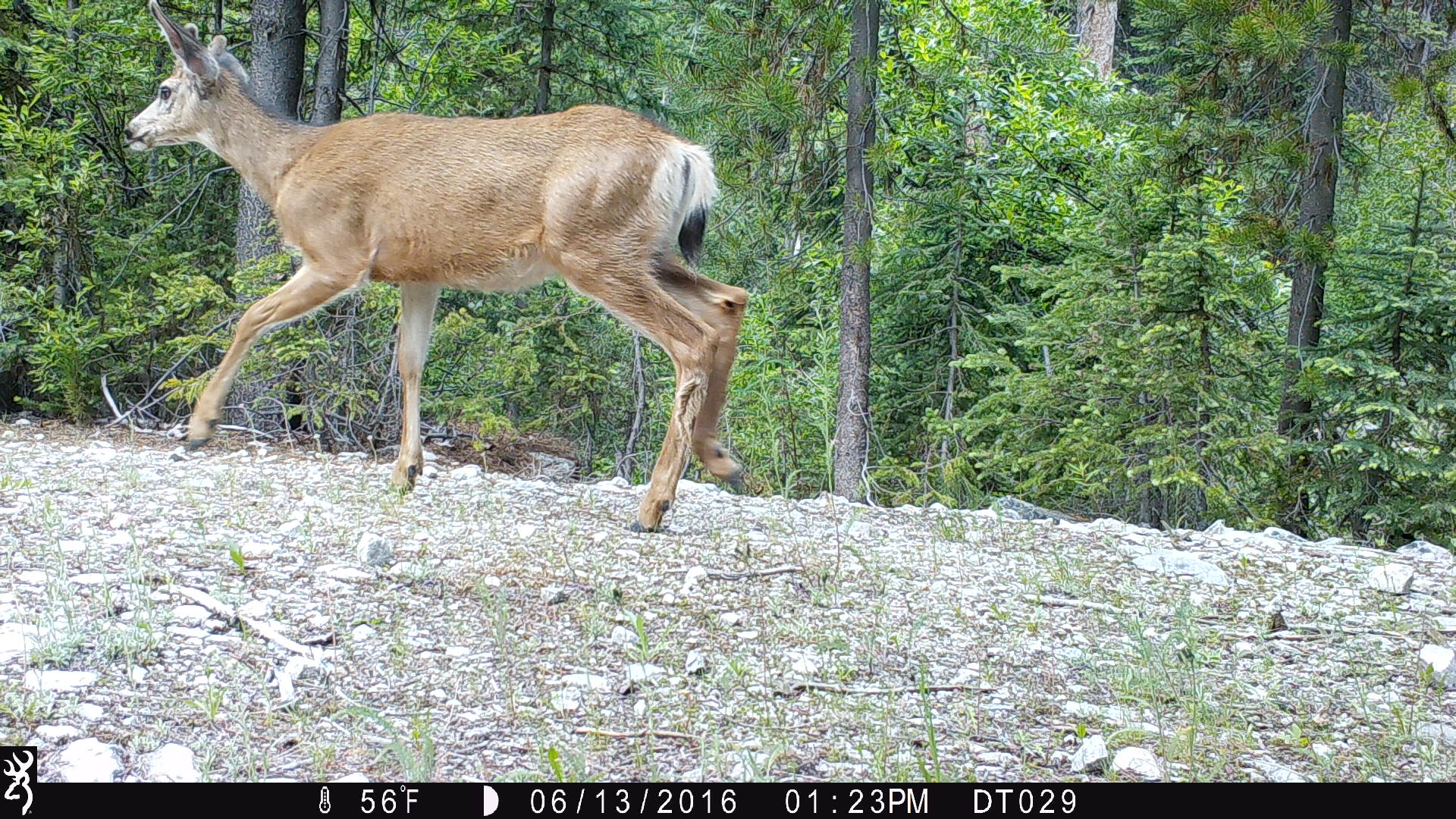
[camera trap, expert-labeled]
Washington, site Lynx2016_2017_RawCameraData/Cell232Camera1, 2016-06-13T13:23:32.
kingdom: Animalia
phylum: Chordata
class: Mammalia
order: Artiodactyla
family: Cervidae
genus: Odocoileus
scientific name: Odocoileus hemionus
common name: mule deer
Odocoileus hemionus (mule deer). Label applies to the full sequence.